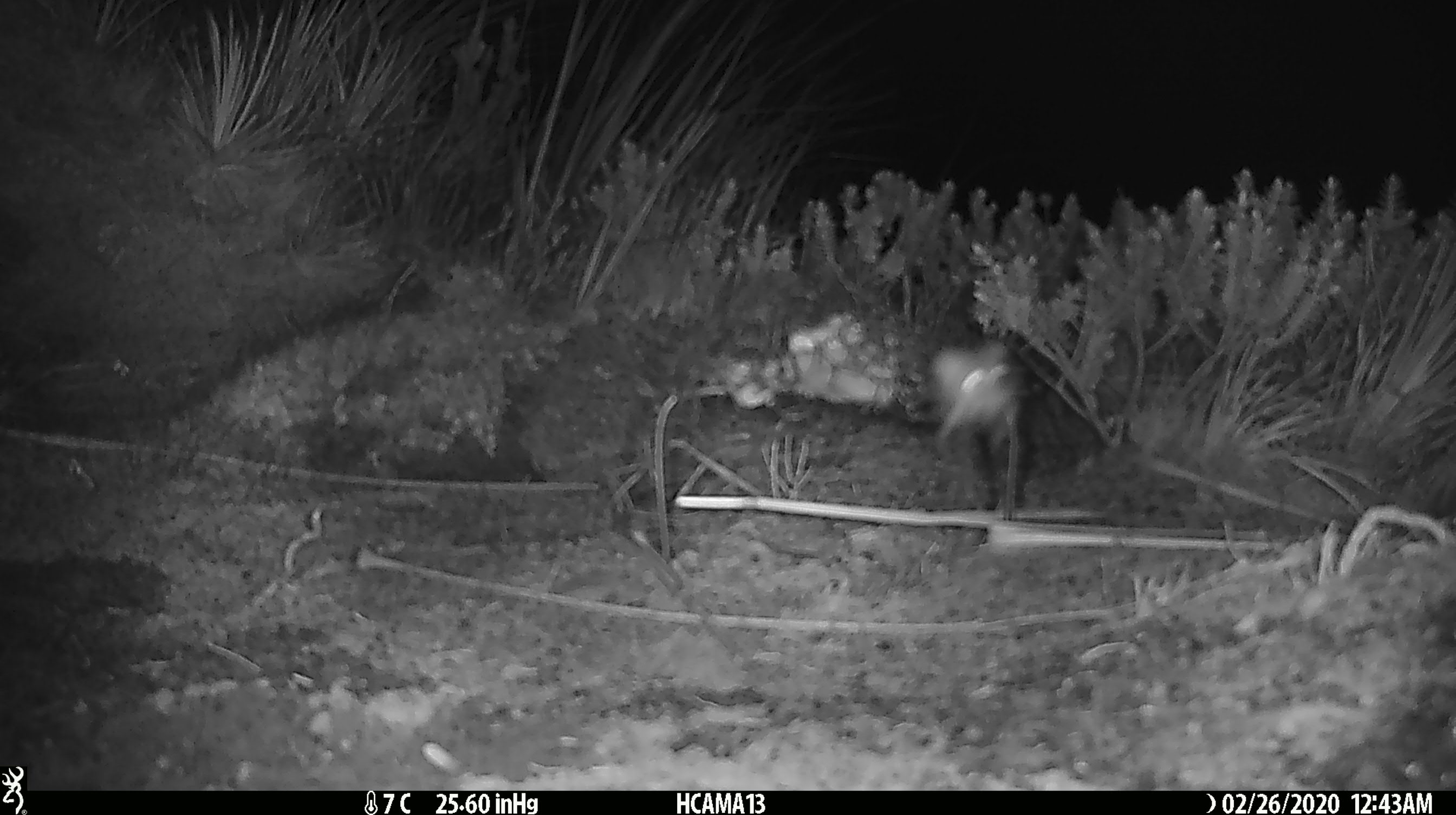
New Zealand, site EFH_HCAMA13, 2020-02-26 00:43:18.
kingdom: Animalia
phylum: Chordata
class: Mammalia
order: Rodentia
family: Muridae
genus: Mus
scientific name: Mus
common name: mouse